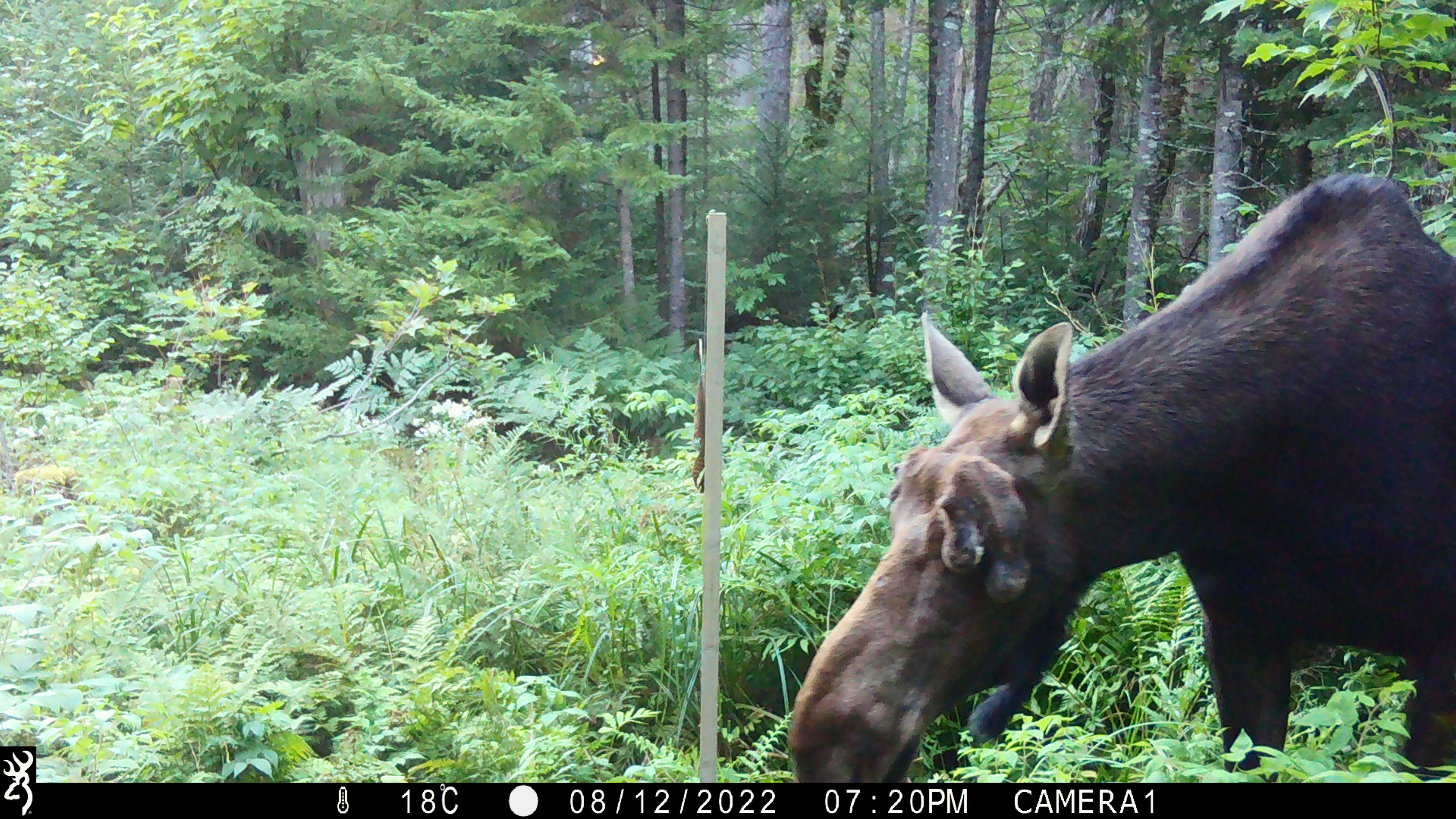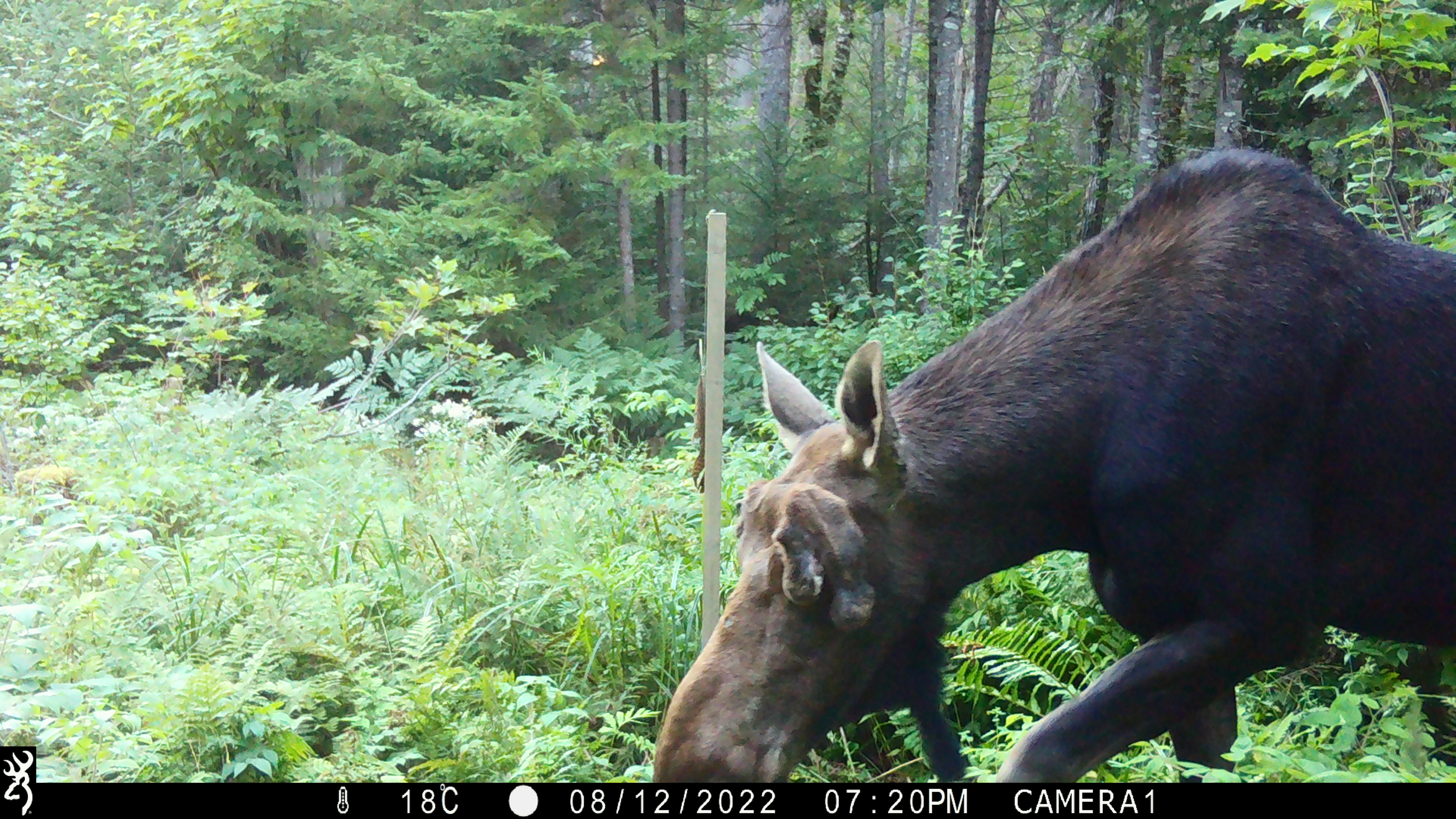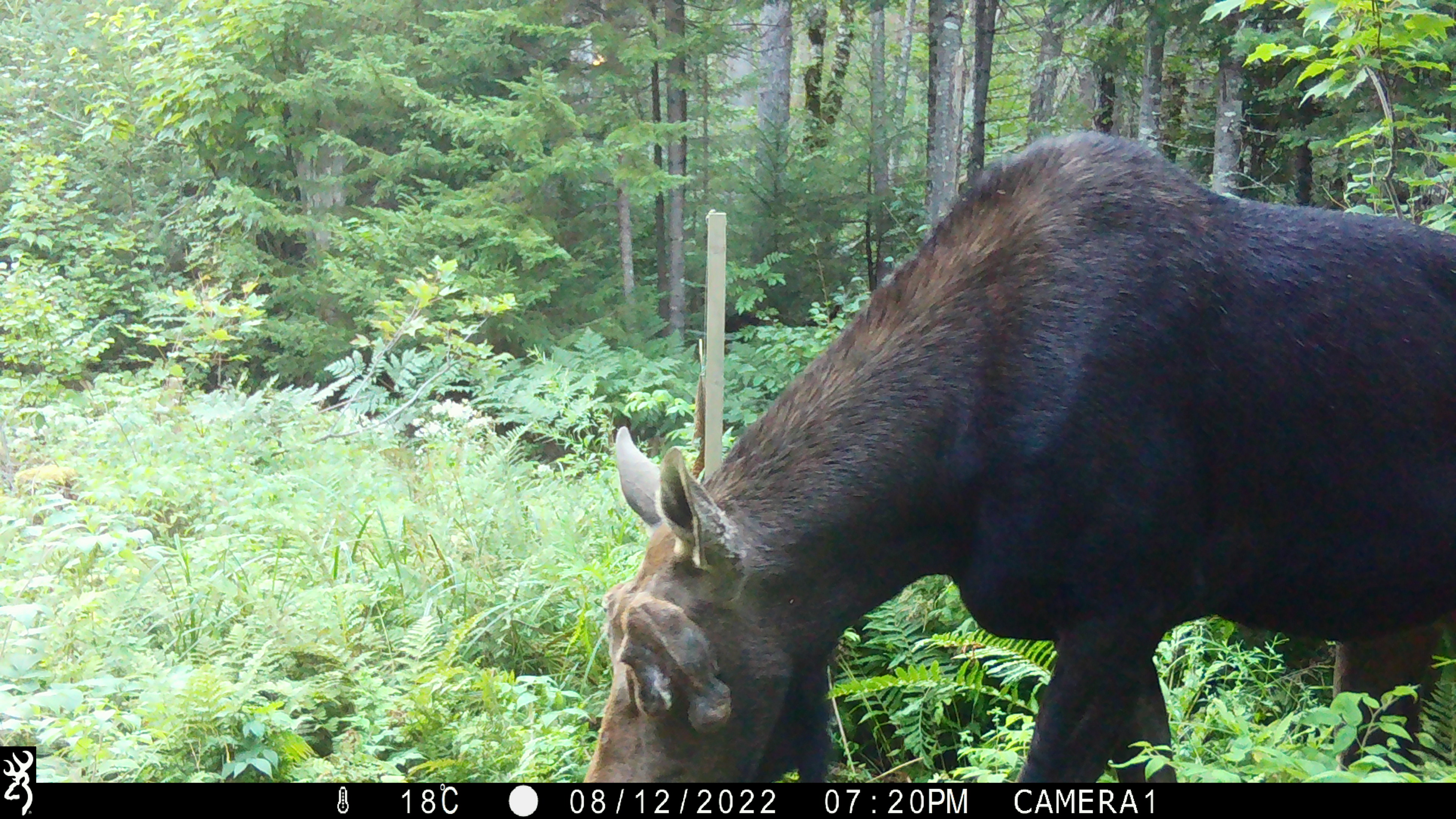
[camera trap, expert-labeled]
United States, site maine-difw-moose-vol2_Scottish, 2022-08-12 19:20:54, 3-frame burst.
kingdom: Animalia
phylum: Chordata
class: Mammalia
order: Artiodactyla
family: Cervidae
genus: Alces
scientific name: Alces alces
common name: moose